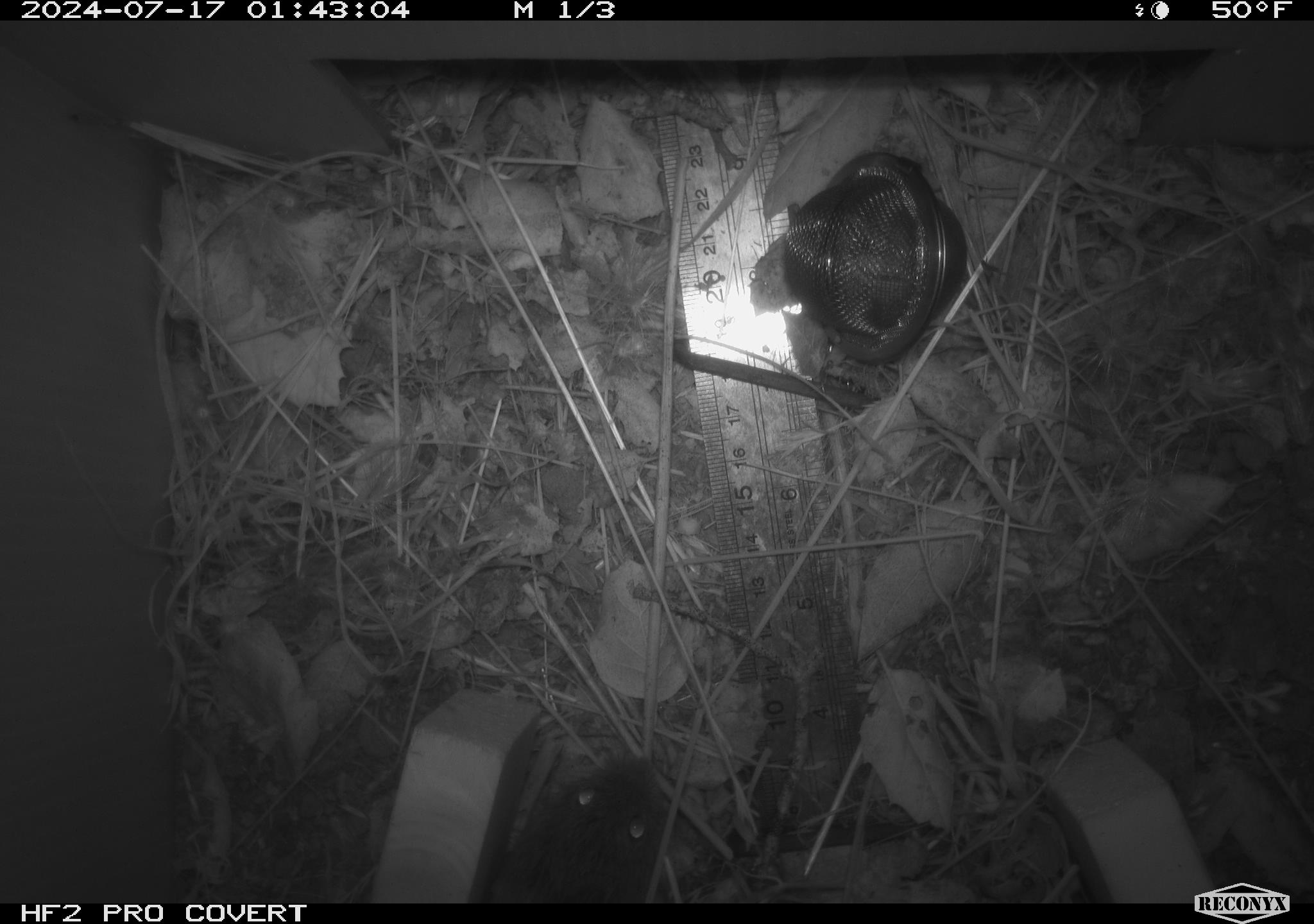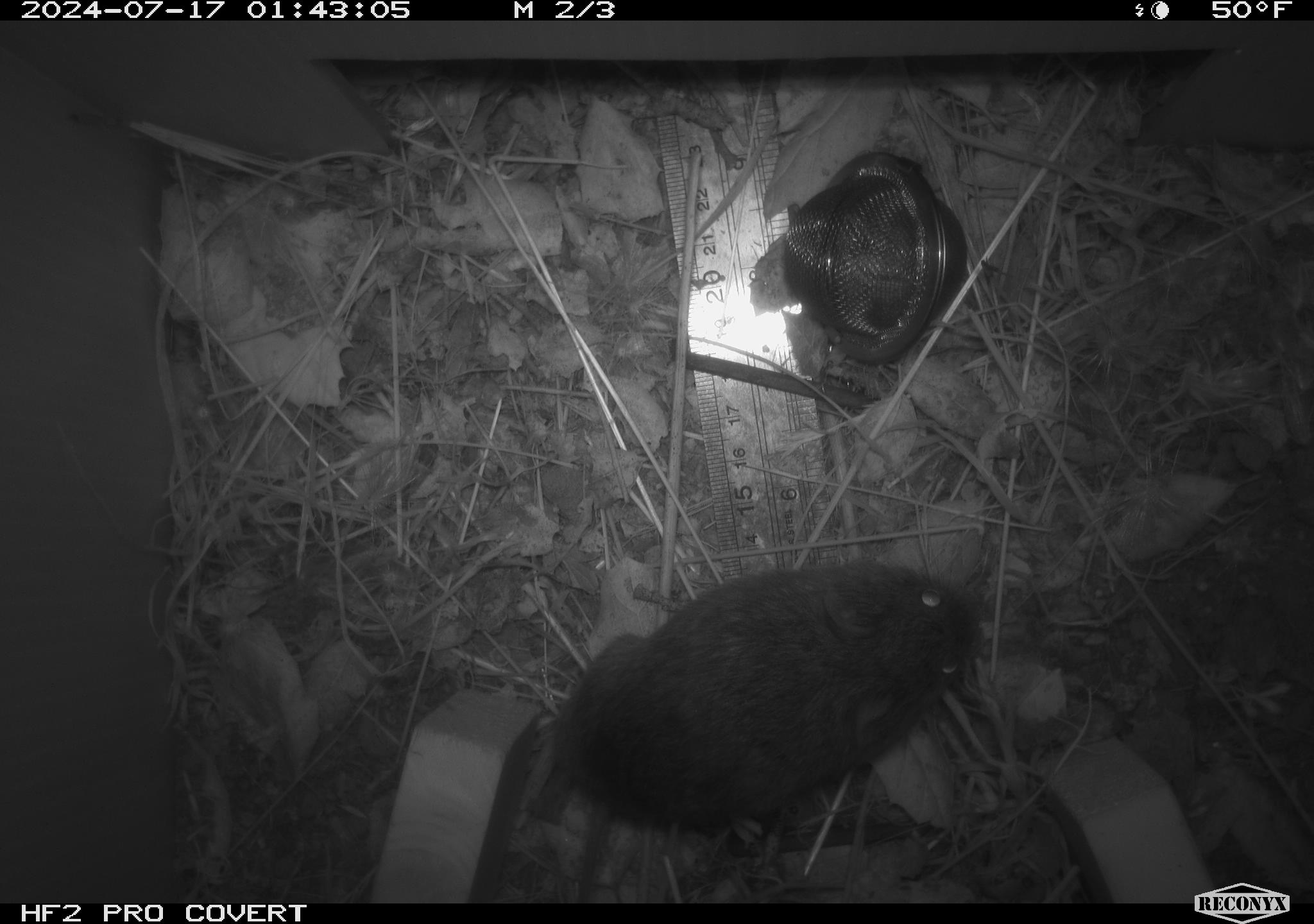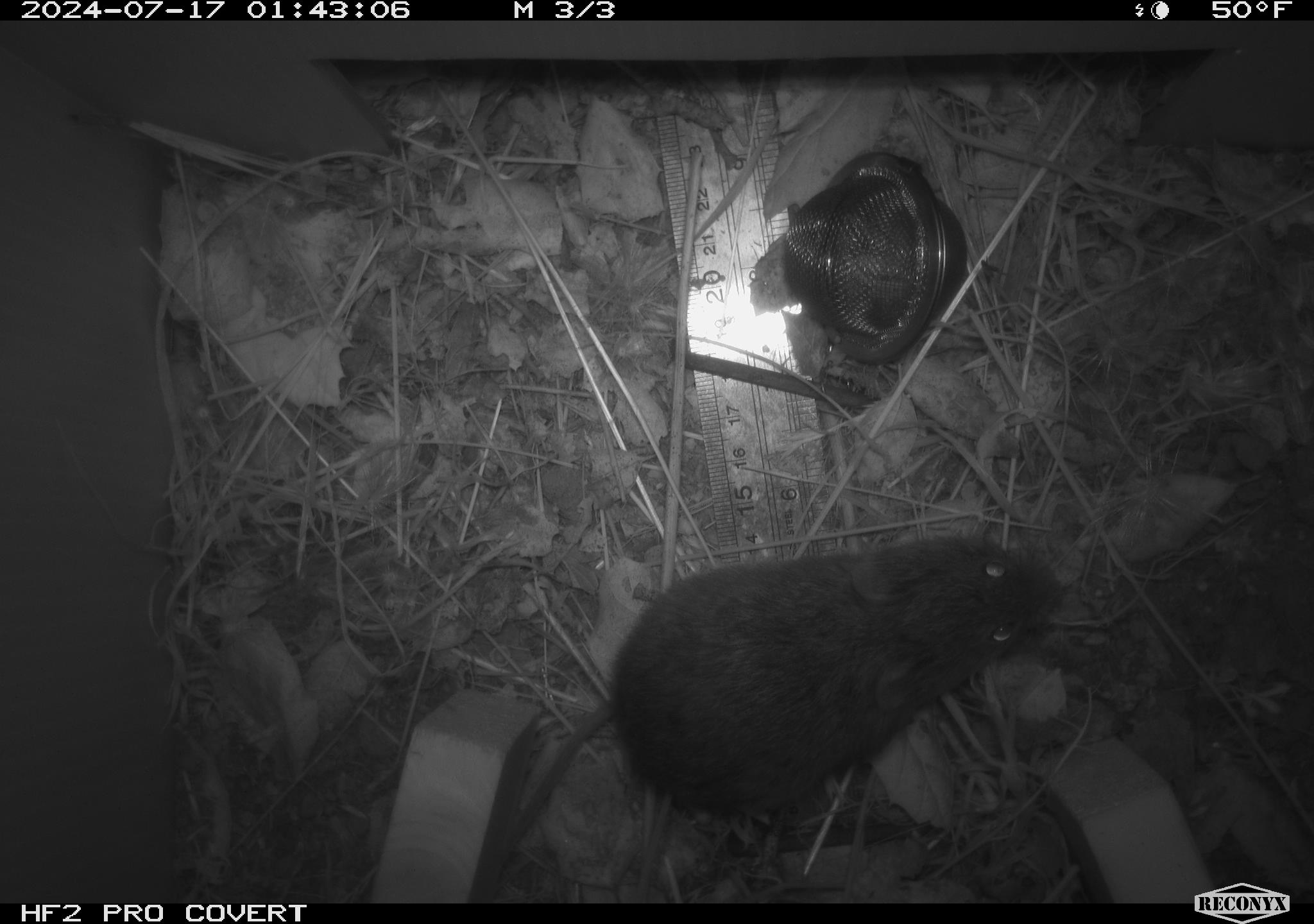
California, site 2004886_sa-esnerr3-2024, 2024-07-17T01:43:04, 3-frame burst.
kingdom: Animalia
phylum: Chordata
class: Mammalia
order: Rodentia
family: Cricetidae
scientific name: Cricetidae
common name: hamsters, voles, lemmings, and allies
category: cricetidae family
Cricetidae family (hamsters, voles, lemmings, and allies) (Cricetidae).